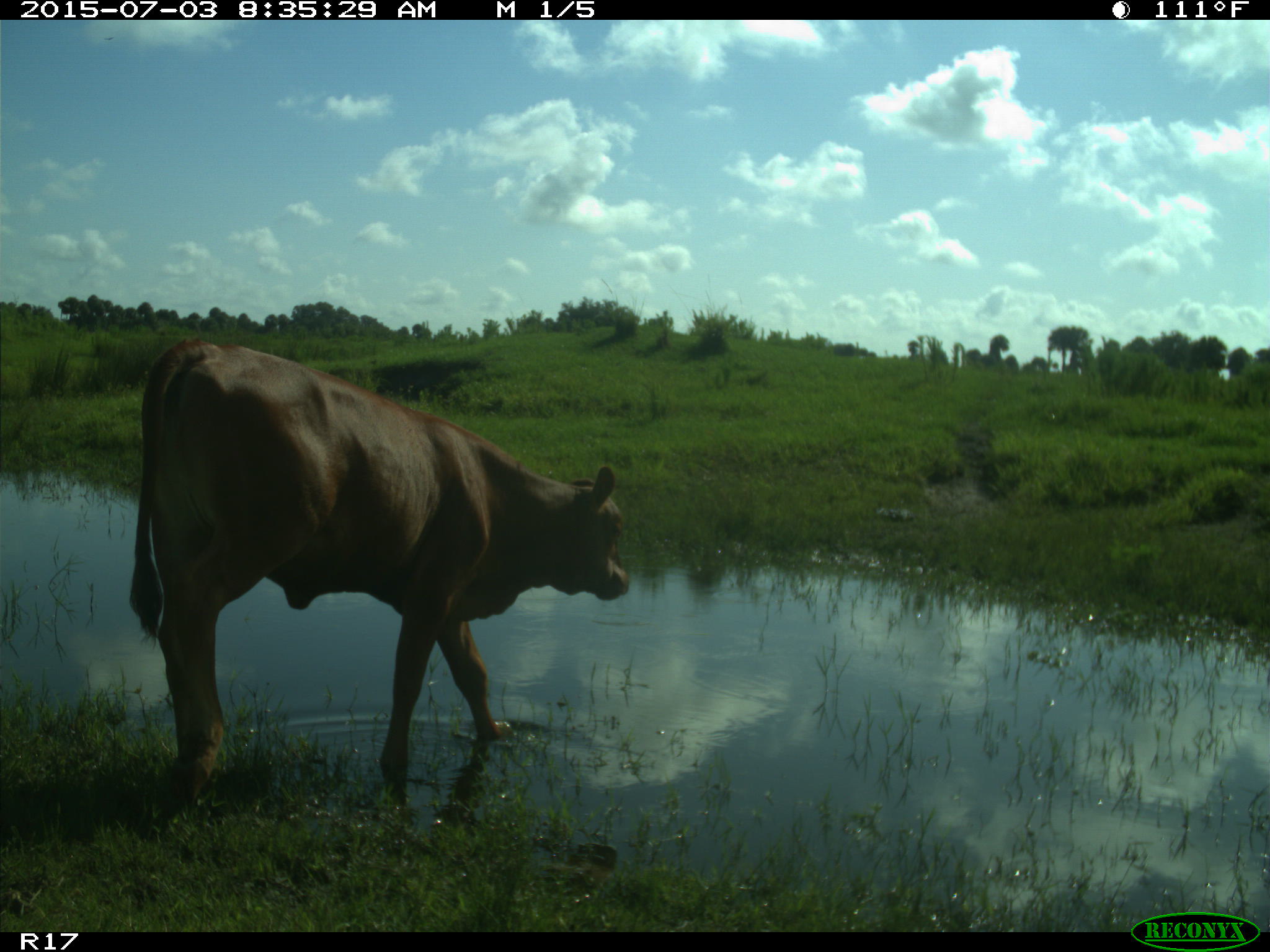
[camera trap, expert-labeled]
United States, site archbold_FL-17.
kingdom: Animalia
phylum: Chordata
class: Mammalia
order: Artiodactyla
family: Bovidae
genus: Bos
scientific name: Bos taurus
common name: domestic cow